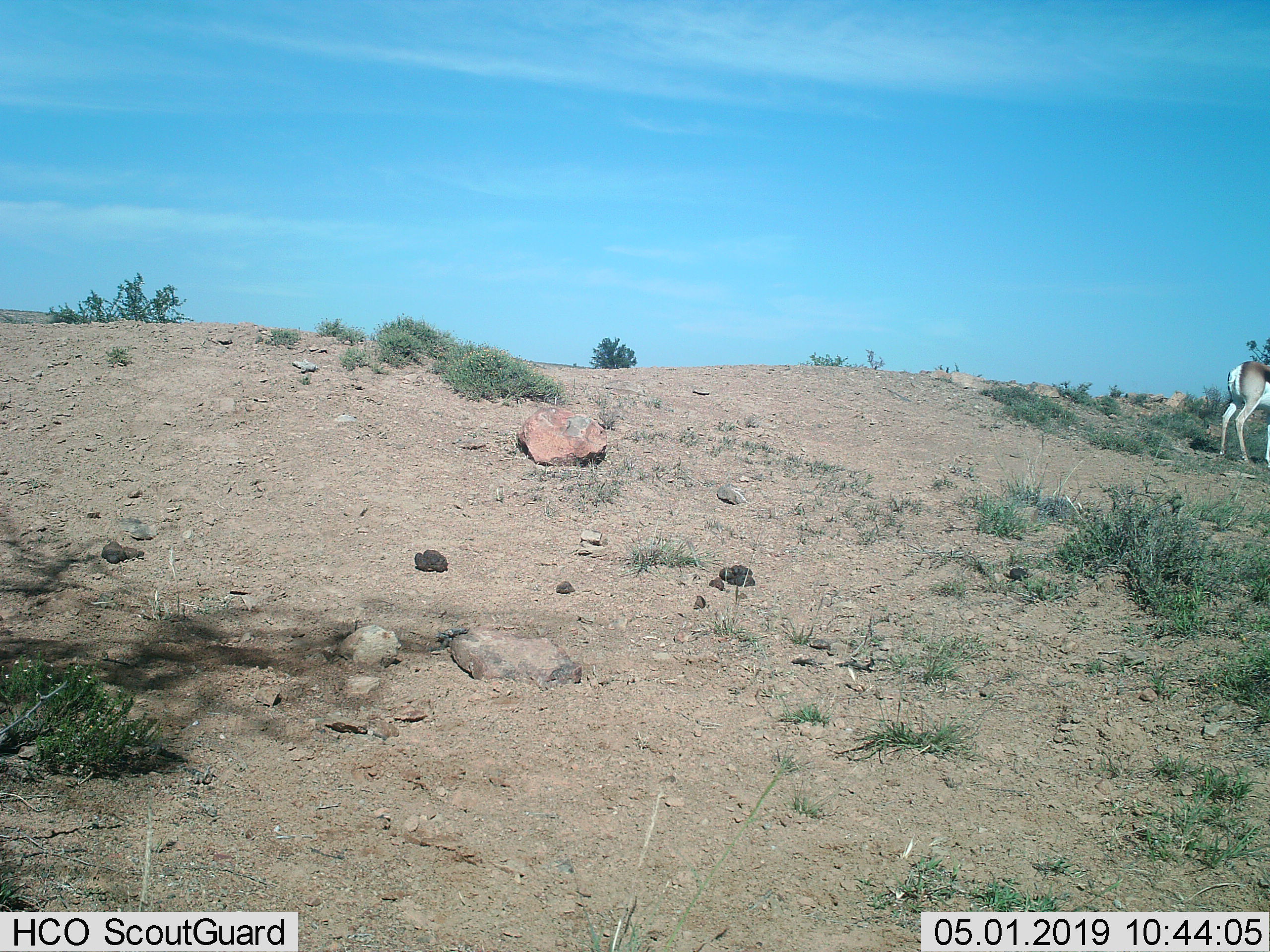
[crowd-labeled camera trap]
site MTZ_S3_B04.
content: unidentified animal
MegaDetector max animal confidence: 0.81